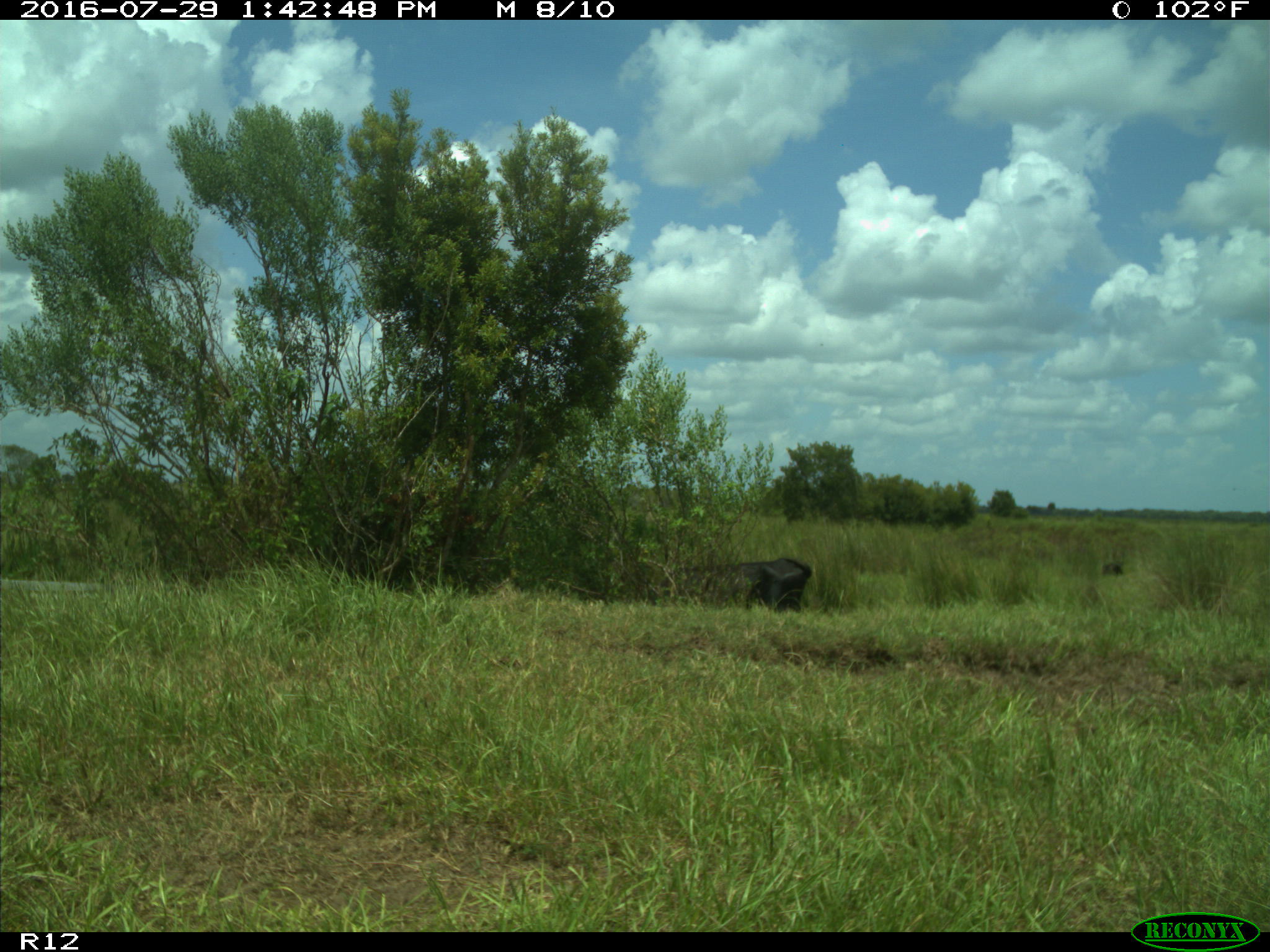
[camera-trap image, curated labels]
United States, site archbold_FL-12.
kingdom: Animalia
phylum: Chordata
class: Mammalia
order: Artiodactyla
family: Bovidae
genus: Bos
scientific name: Bos taurus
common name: domestic cow